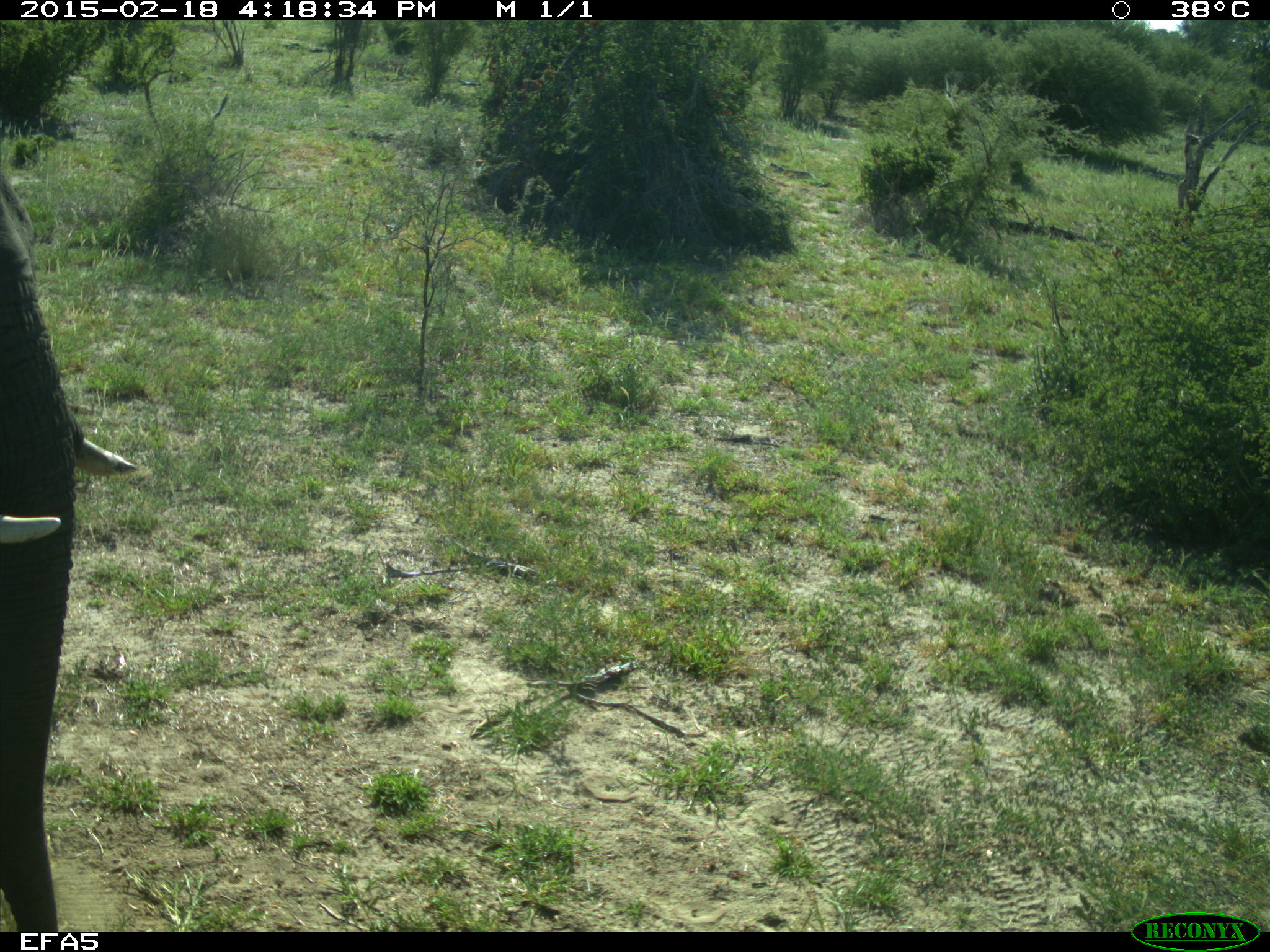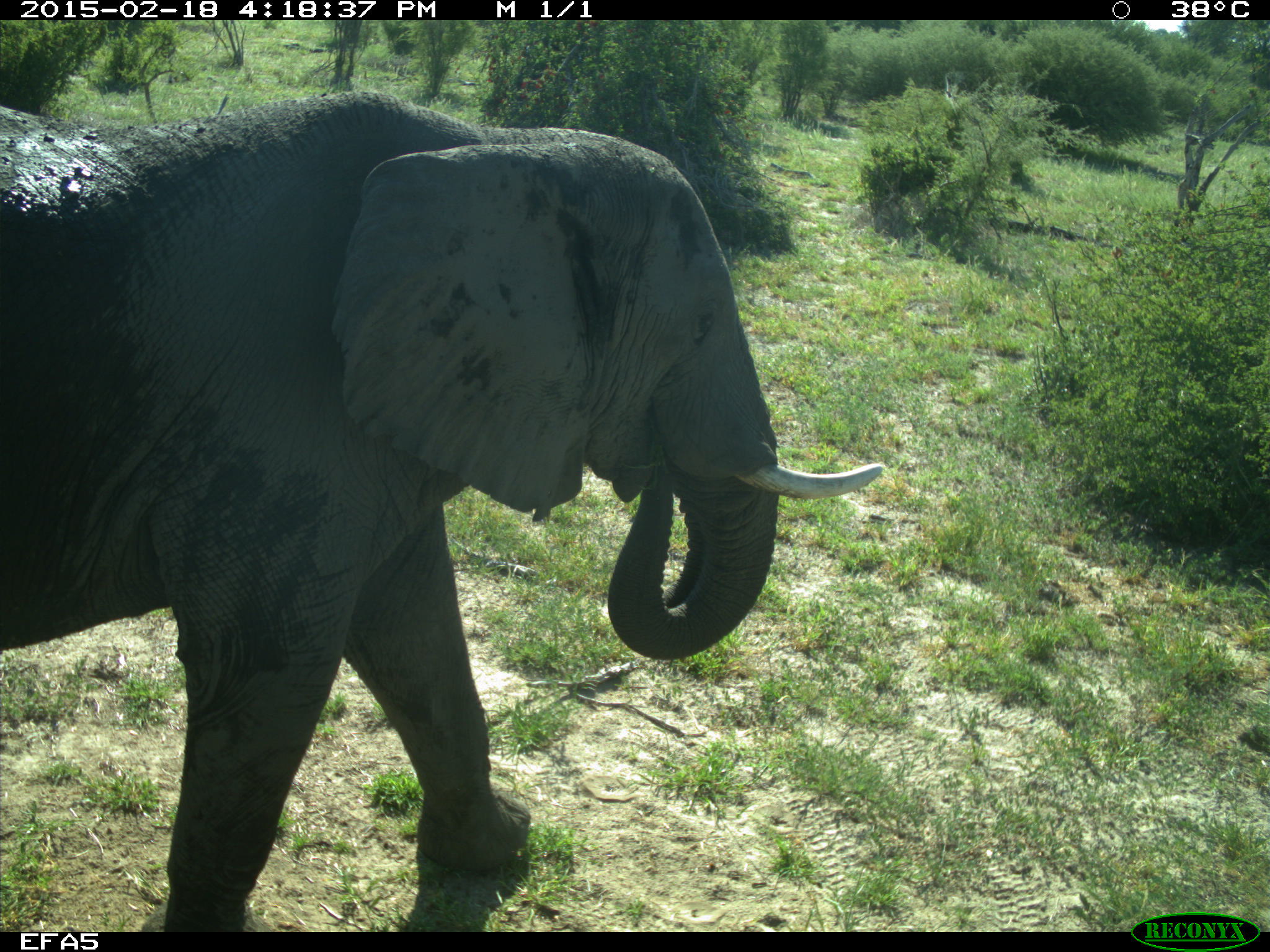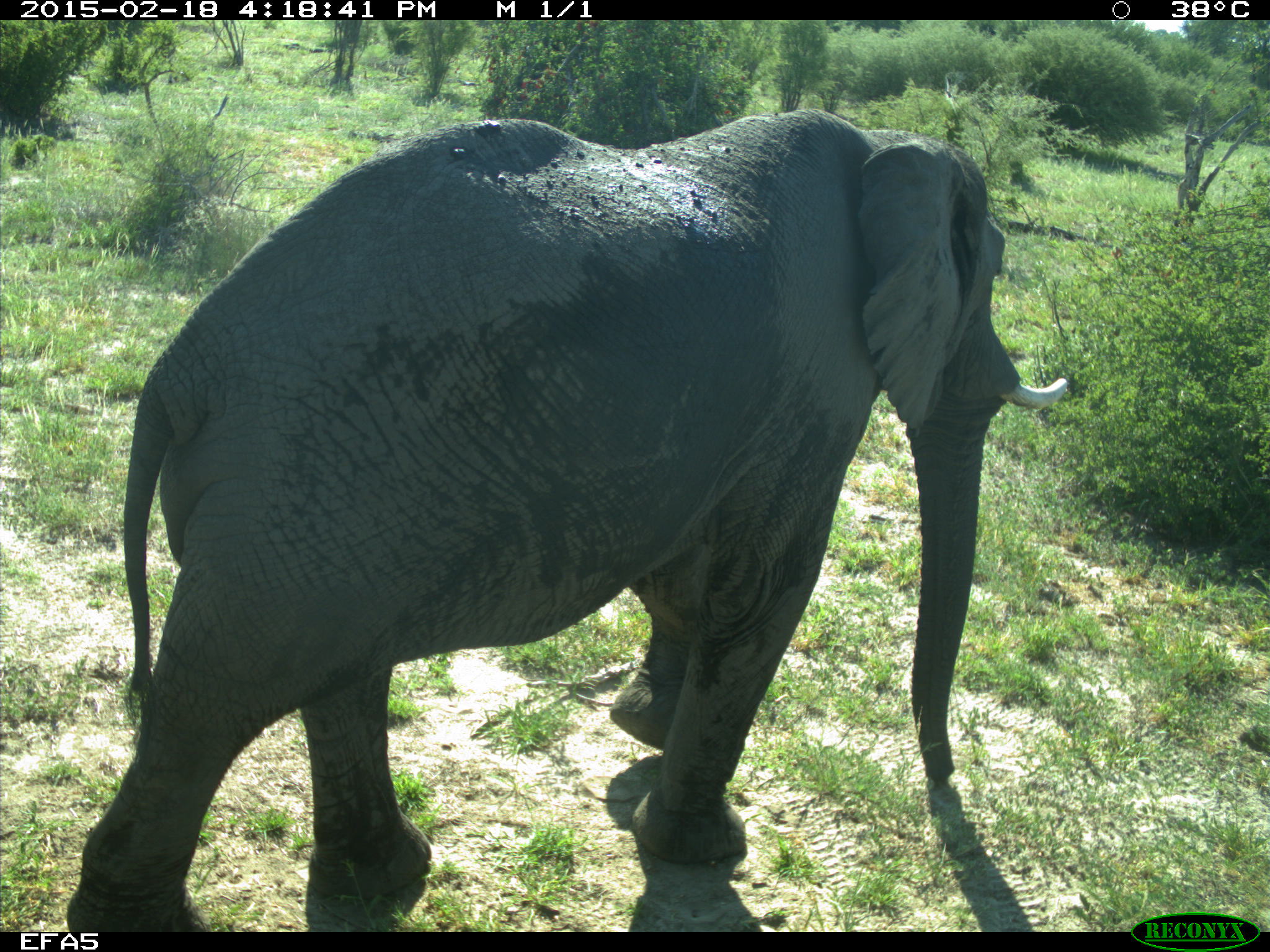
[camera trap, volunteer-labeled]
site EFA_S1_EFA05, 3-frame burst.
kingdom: Animalia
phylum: Chordata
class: Mammalia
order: Proboscidea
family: Elephantidae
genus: Loxodonta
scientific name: Loxodonta africana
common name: african bush elephant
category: elephant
Elephant (african bush elephant) (Loxodonta africana), count 1. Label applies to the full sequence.